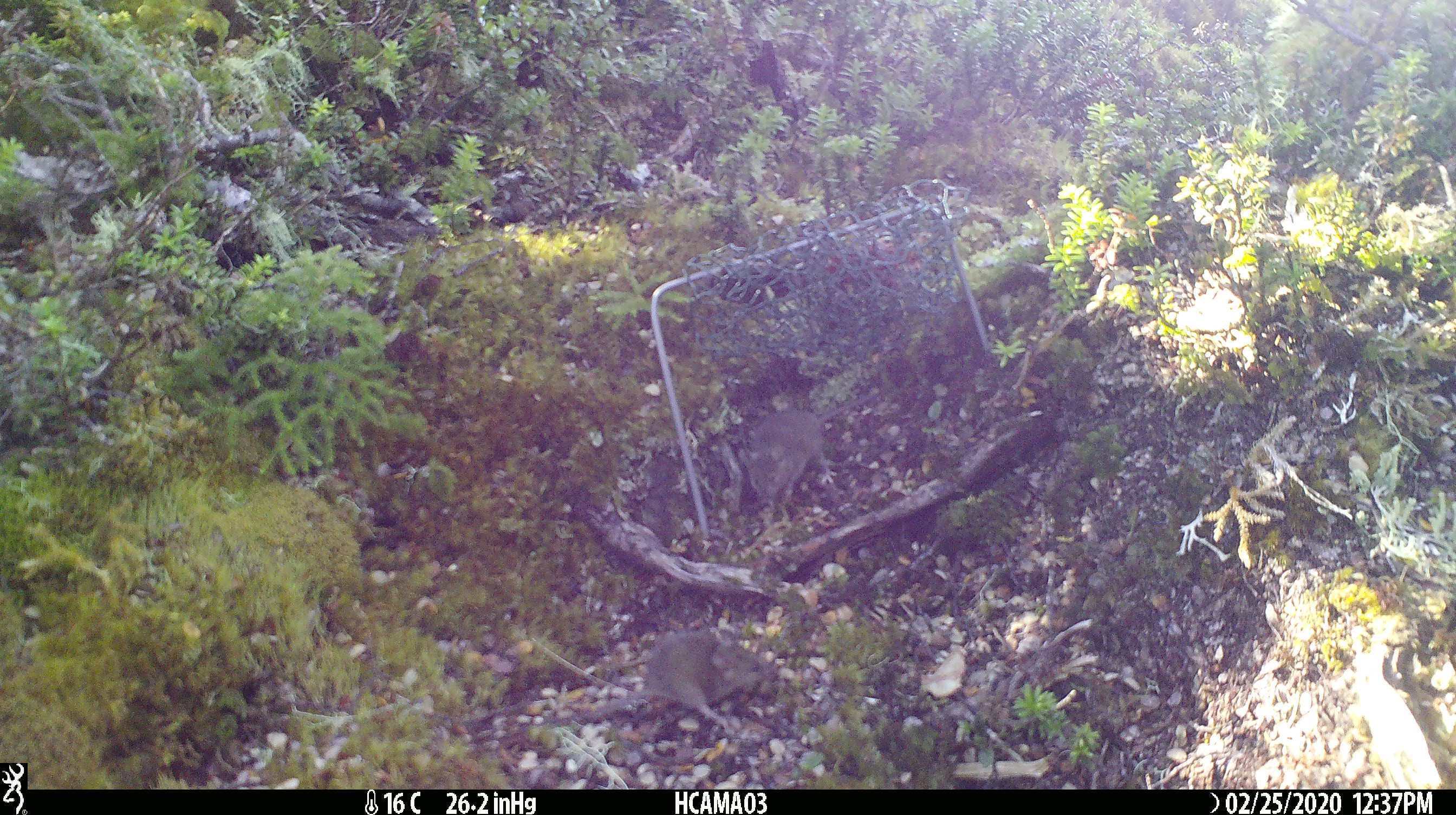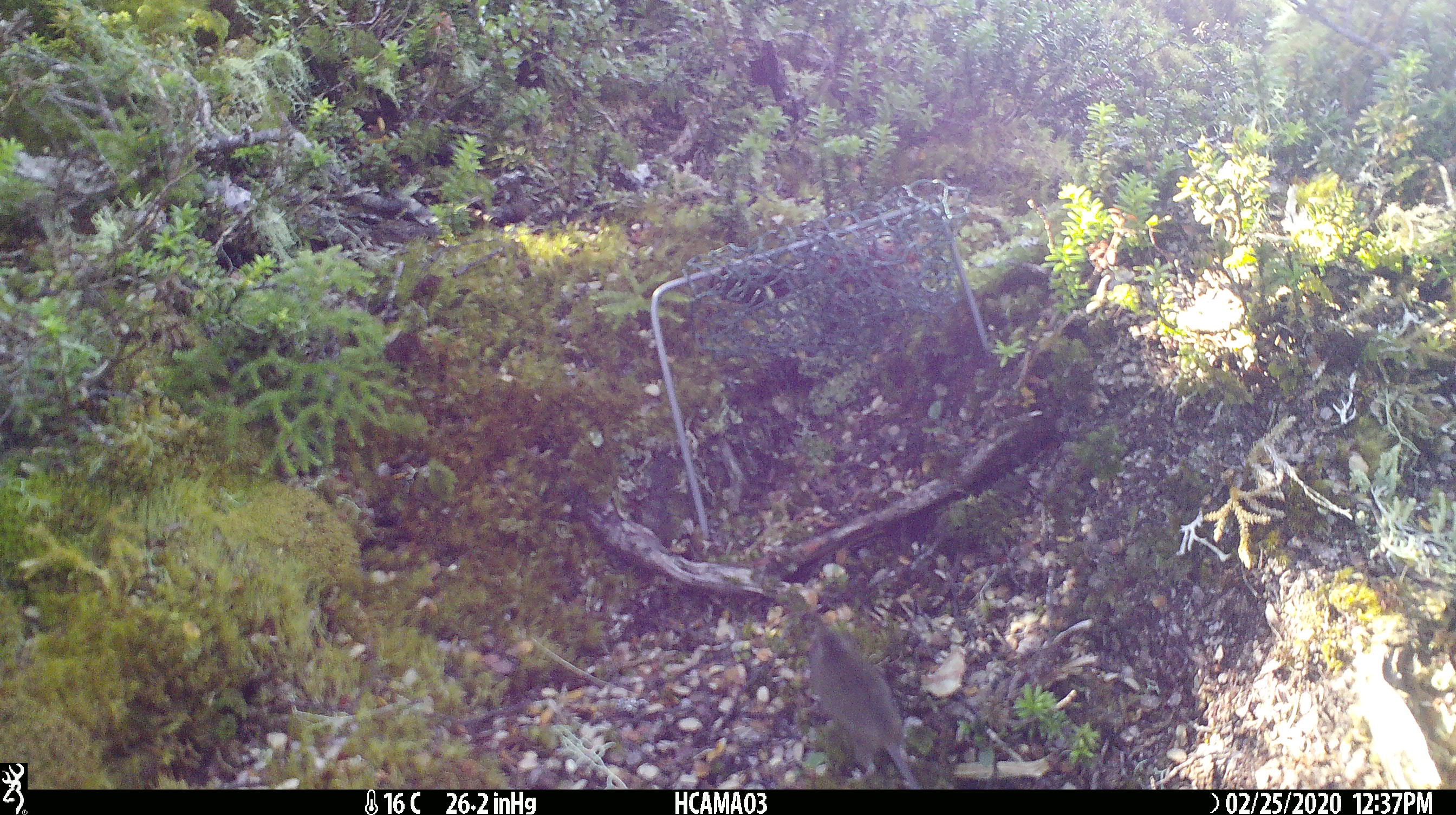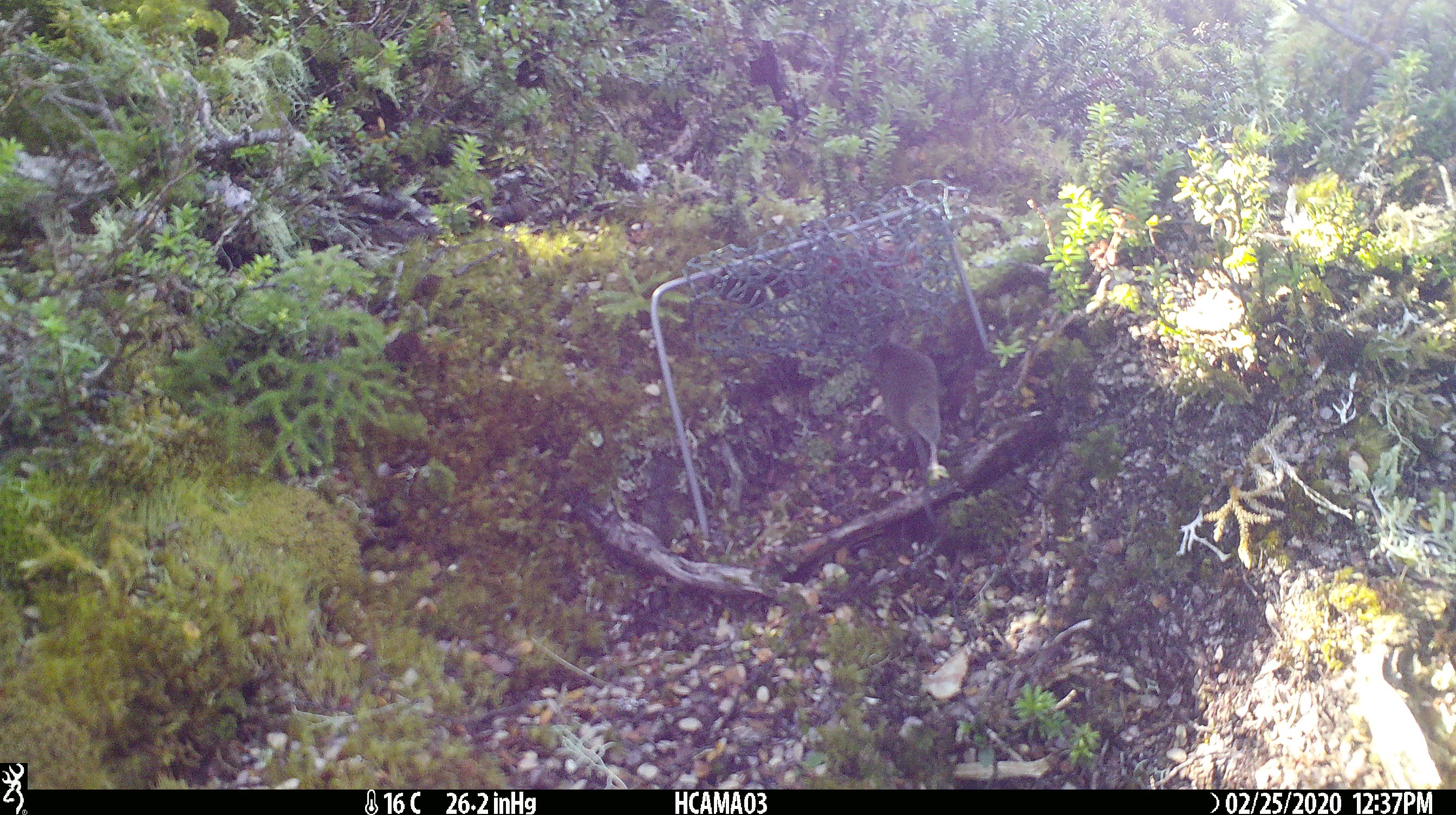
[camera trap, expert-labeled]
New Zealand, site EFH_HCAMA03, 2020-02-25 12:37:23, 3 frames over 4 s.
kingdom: Animalia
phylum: Chordata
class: Mammalia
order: Rodentia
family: Muridae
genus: Mus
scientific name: Mus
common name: mouse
Mouse (Mus).